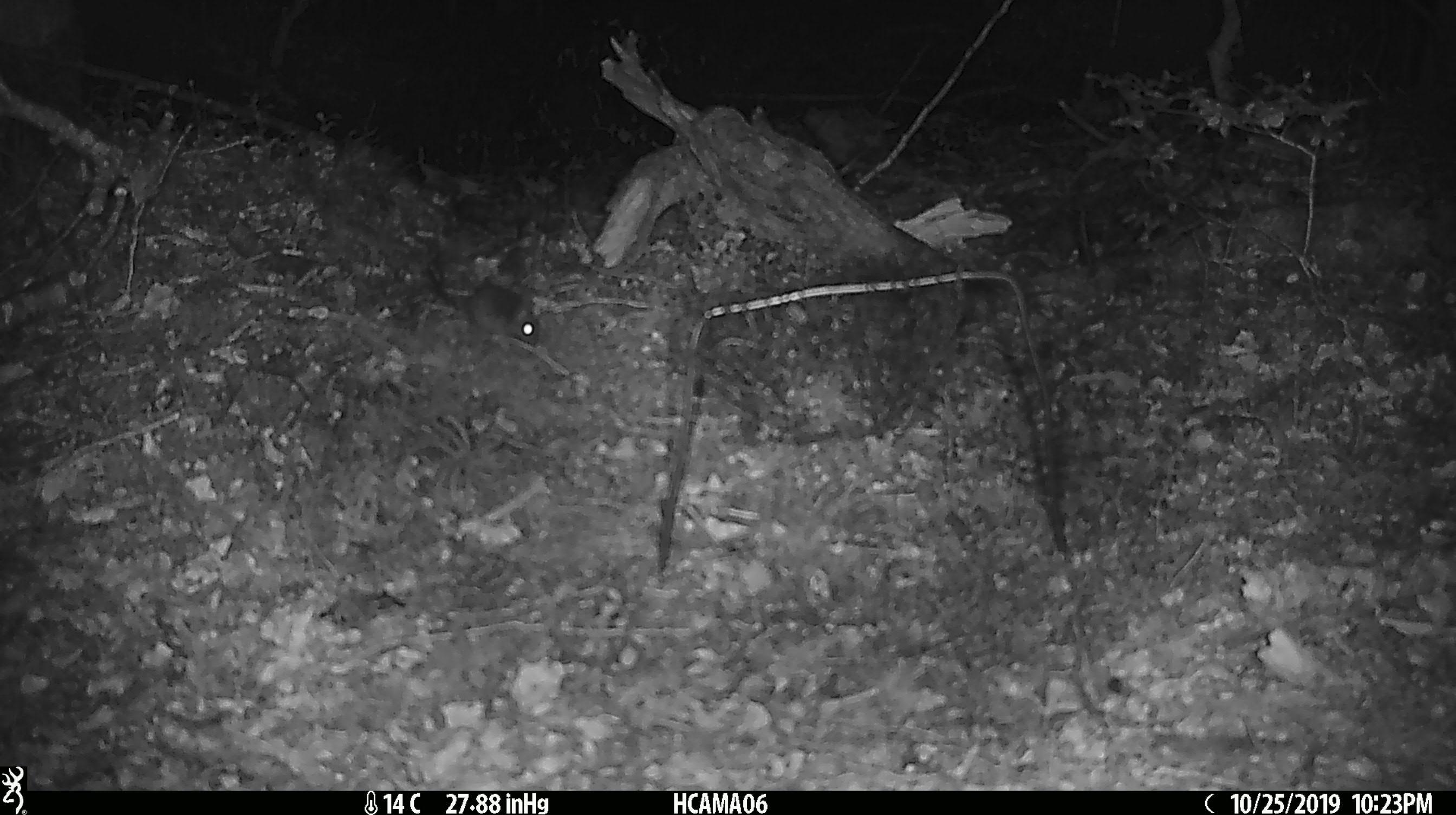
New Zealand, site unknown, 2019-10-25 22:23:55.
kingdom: Animalia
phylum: Chordata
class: Mammalia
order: Rodentia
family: Muridae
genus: Mus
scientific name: Mus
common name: mouse